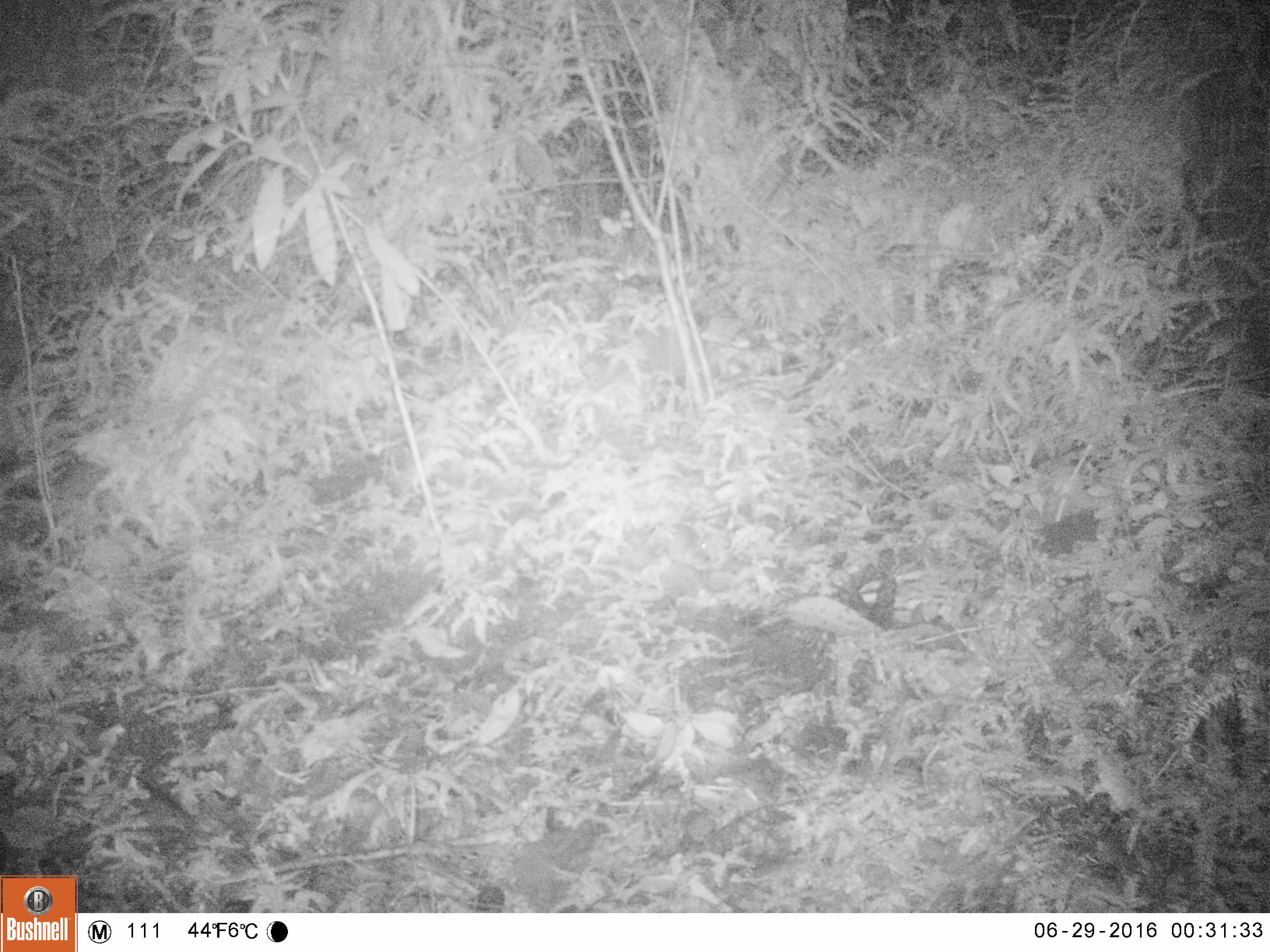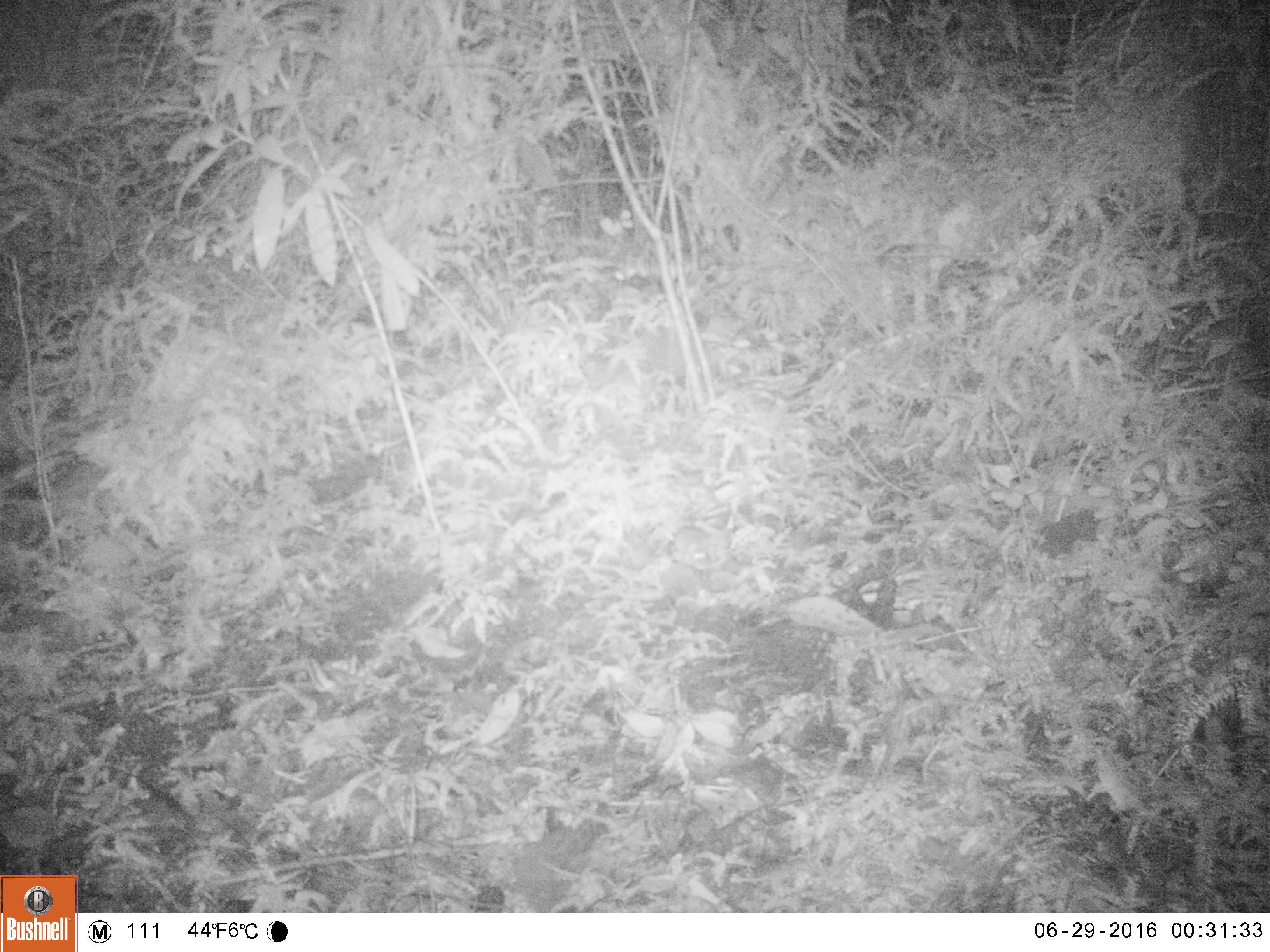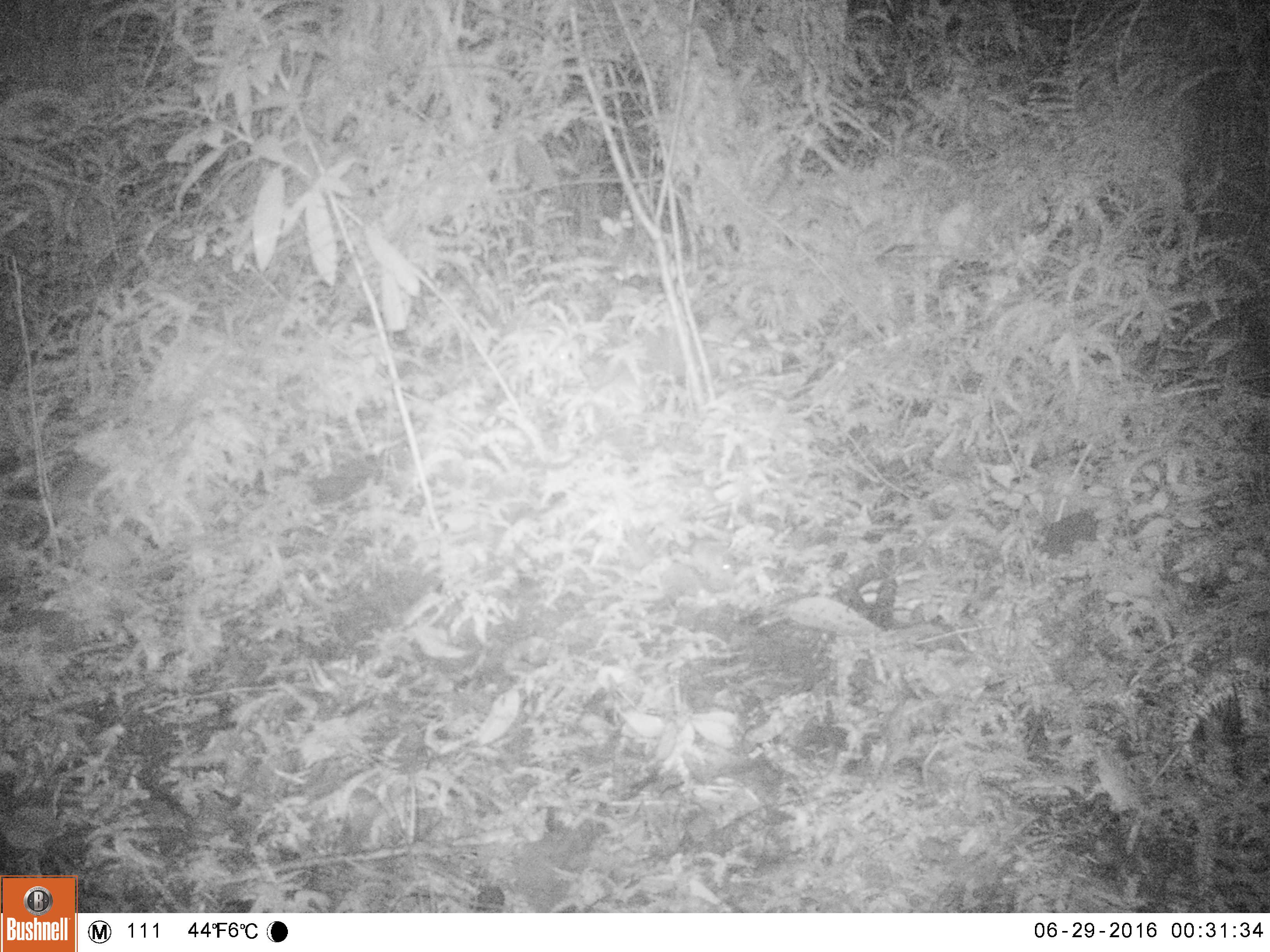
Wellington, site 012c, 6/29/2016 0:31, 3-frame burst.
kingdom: Animalia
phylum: Chordata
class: Mammalia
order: Rodentia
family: Muridae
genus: Mus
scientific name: Mus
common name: mouse